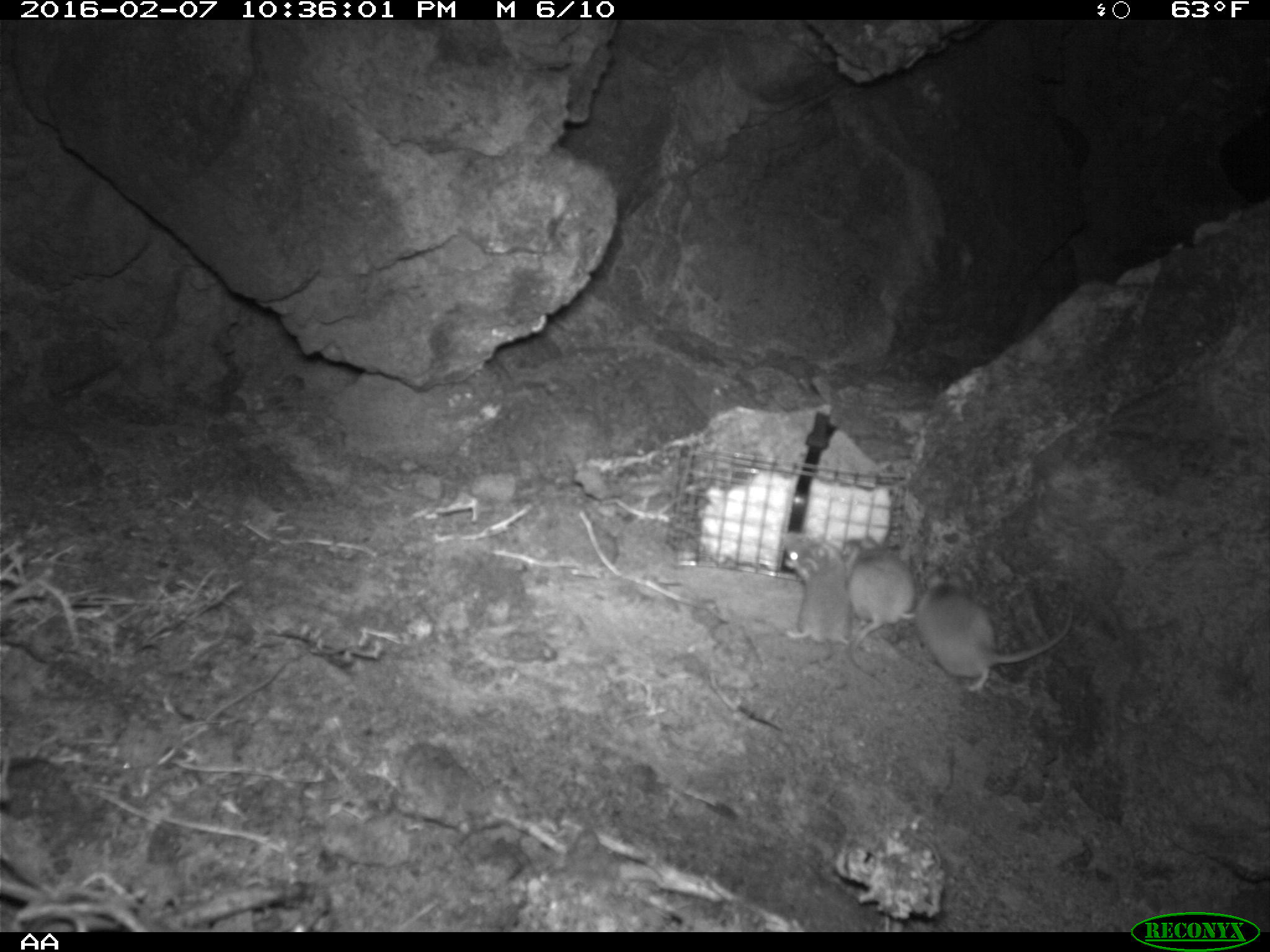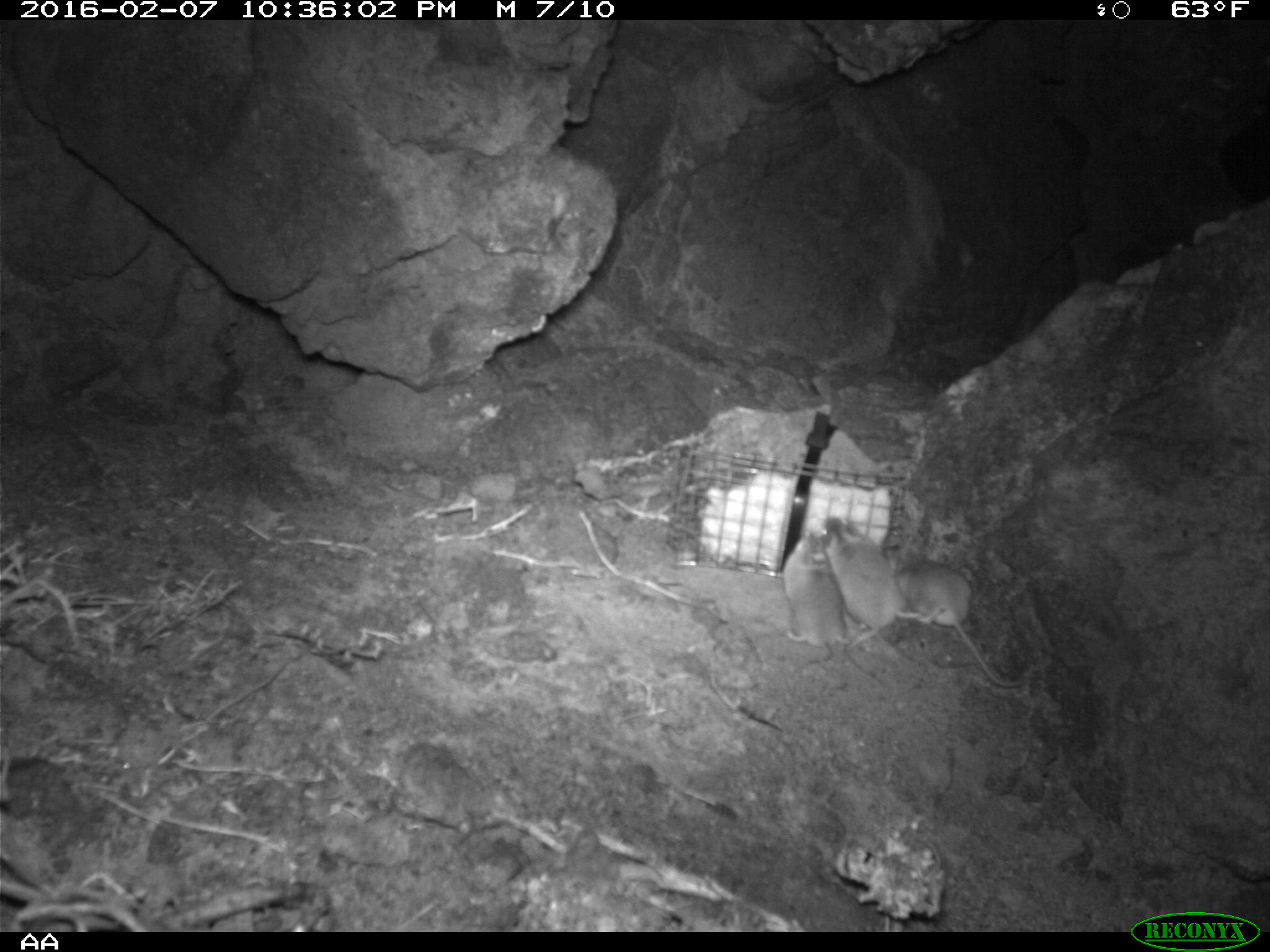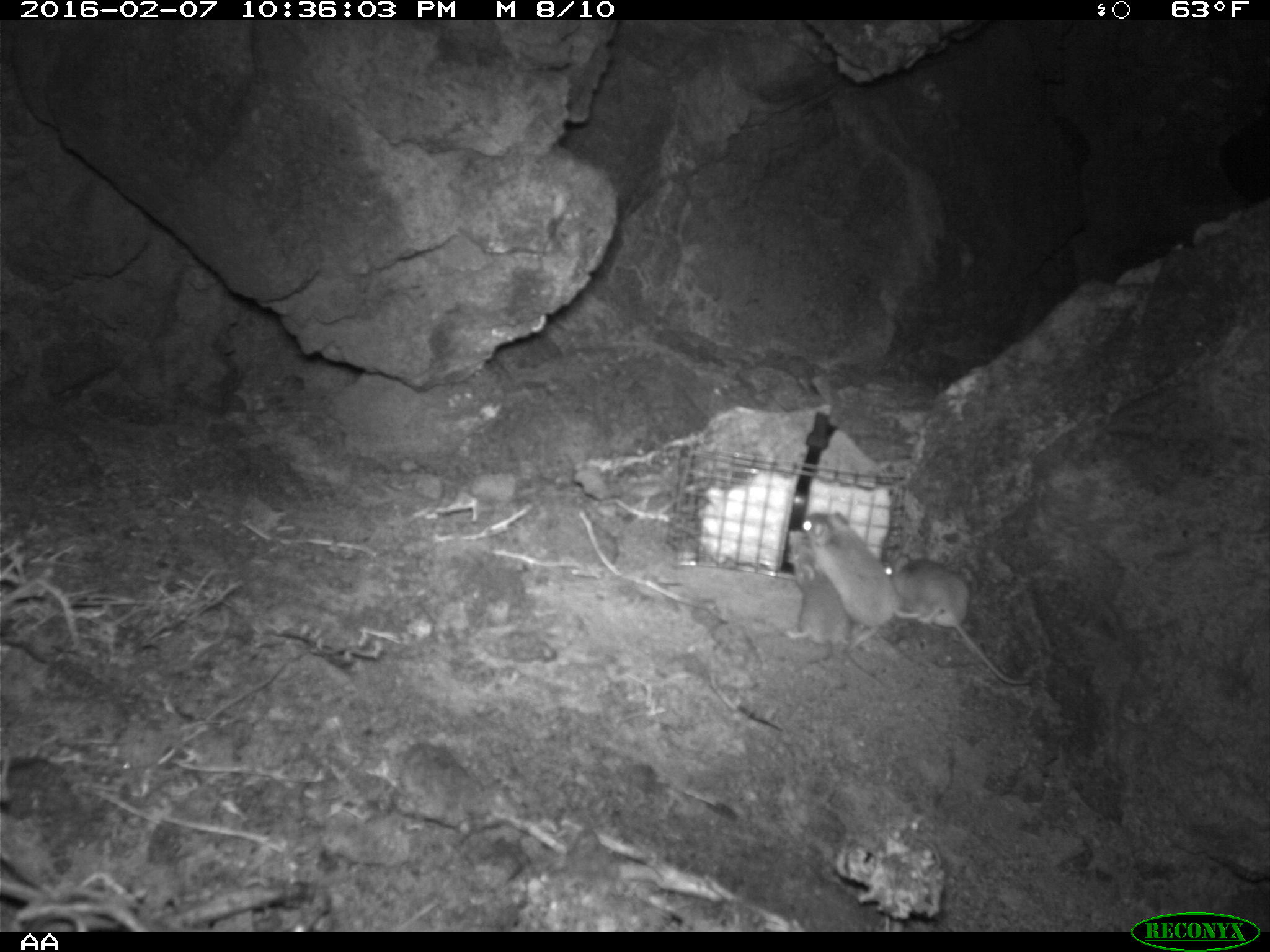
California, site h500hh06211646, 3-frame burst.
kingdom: Animalia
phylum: Chordata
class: Mammalia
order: Rodentia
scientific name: Rodentia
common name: rodent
Rodent (Rodentia).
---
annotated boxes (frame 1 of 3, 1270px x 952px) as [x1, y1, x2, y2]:
rodent: [914, 572, 1074, 692]; [841, 536, 917, 677]; [783, 533, 861, 664]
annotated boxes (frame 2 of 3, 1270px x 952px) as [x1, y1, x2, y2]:
rodent: [894, 543, 1023, 687]; [824, 511, 925, 689]; [781, 527, 866, 662]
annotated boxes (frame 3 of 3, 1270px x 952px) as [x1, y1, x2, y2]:
rodent: [803, 511, 920, 688]; [883, 552, 1030, 685]; [785, 529, 851, 664]